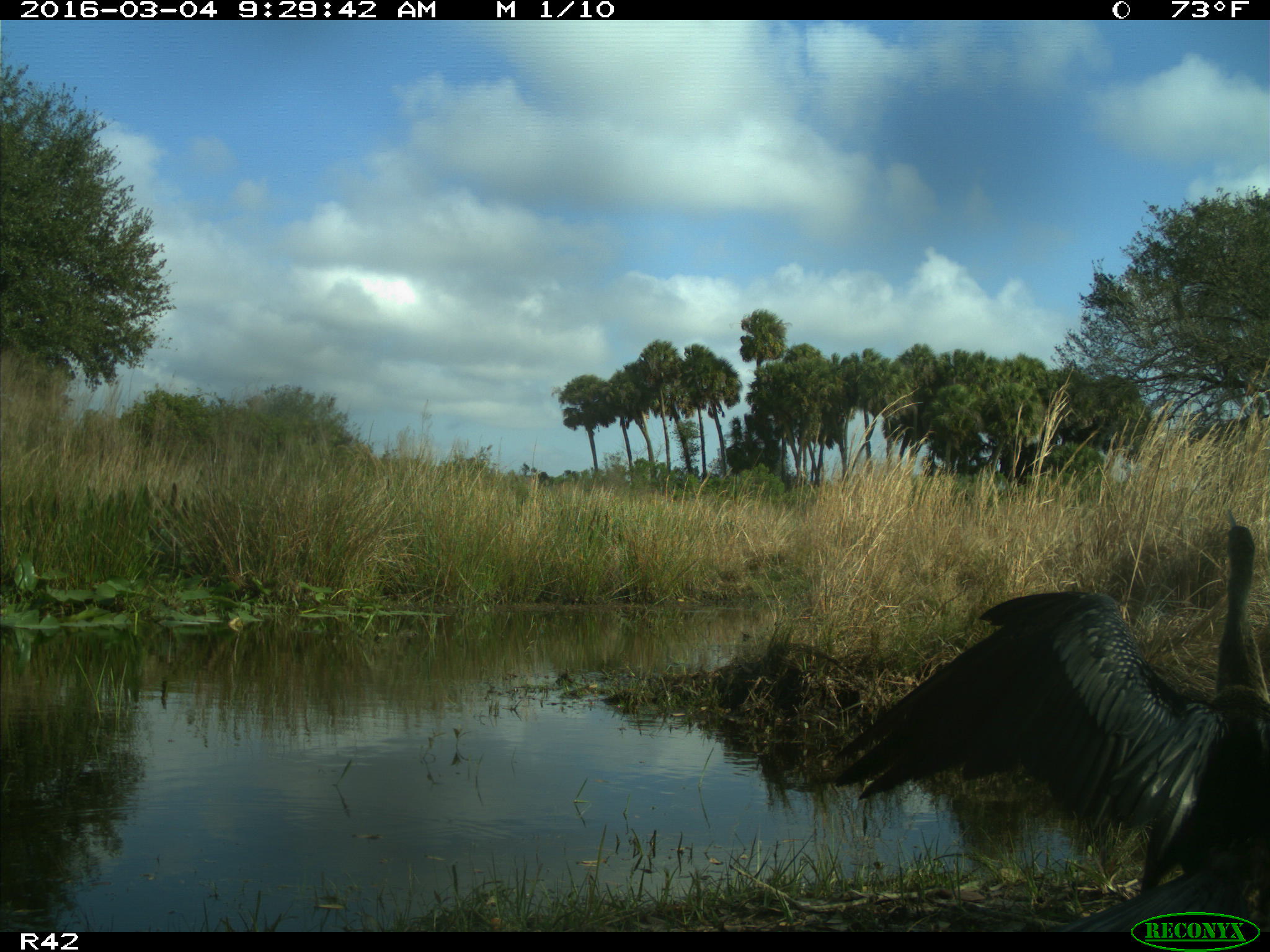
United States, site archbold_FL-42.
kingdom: Animalia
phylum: Chordata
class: Aves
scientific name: Aves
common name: birds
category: unidentified bird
Unidentified bird (birds) (Aves).